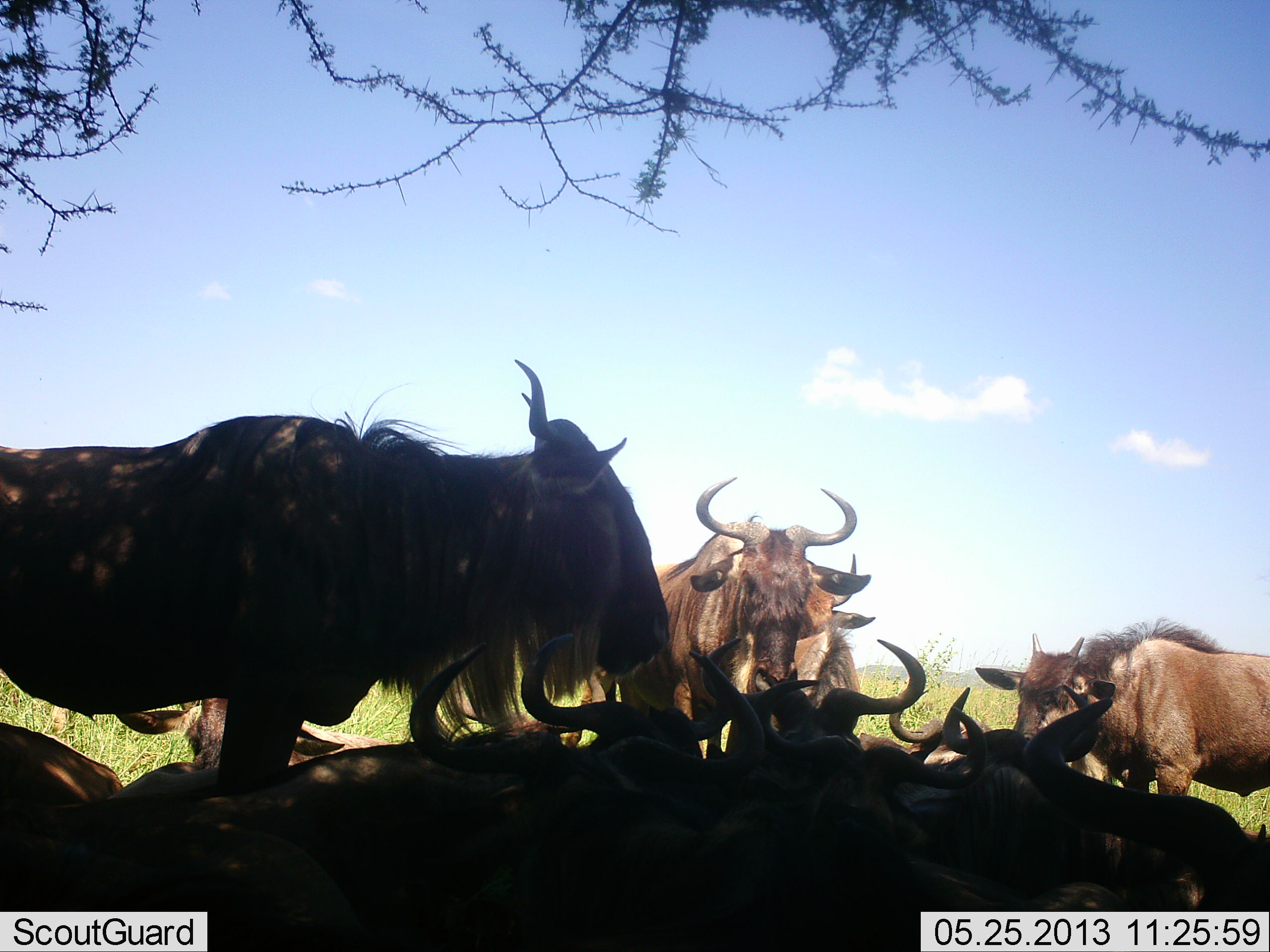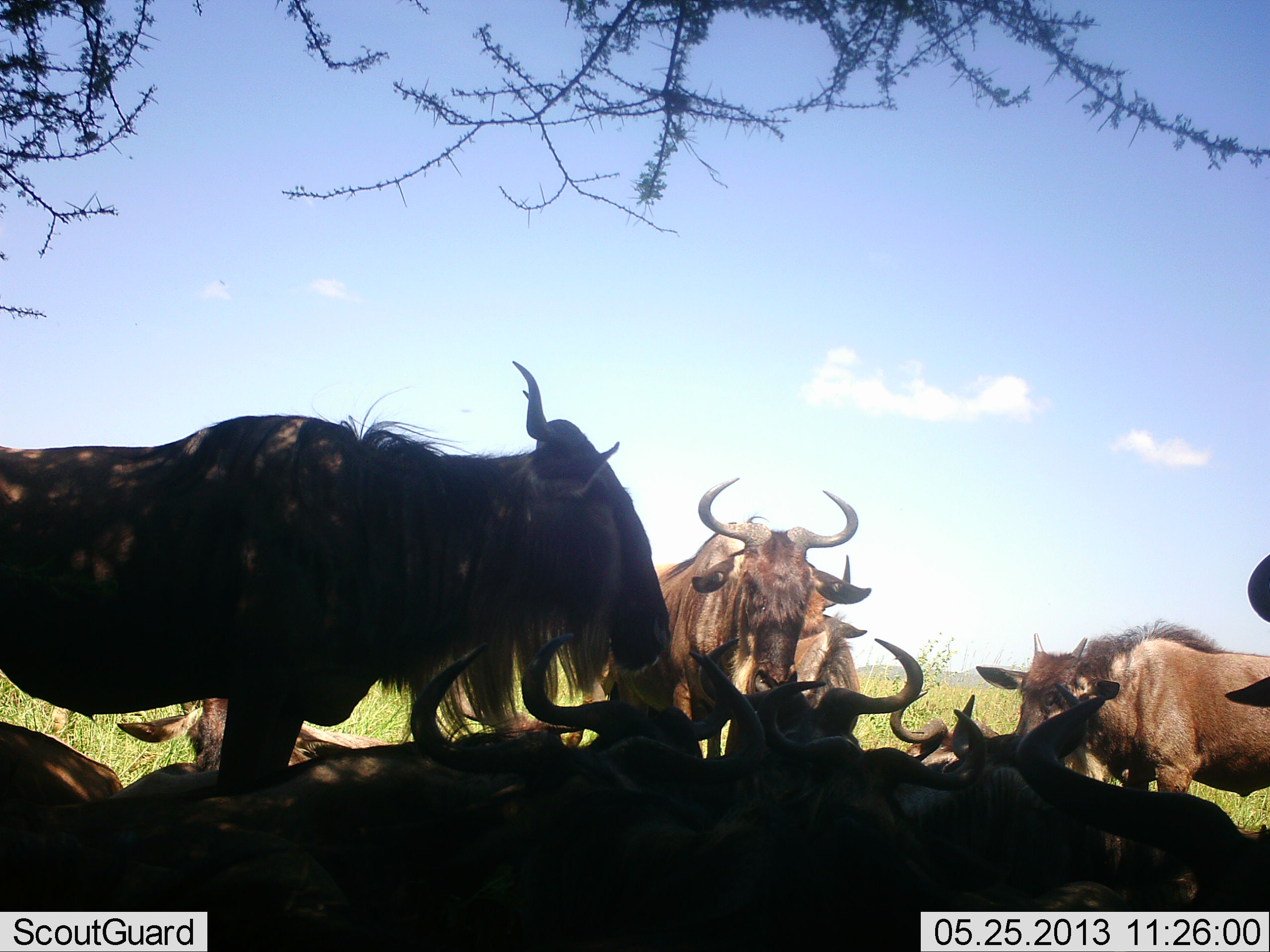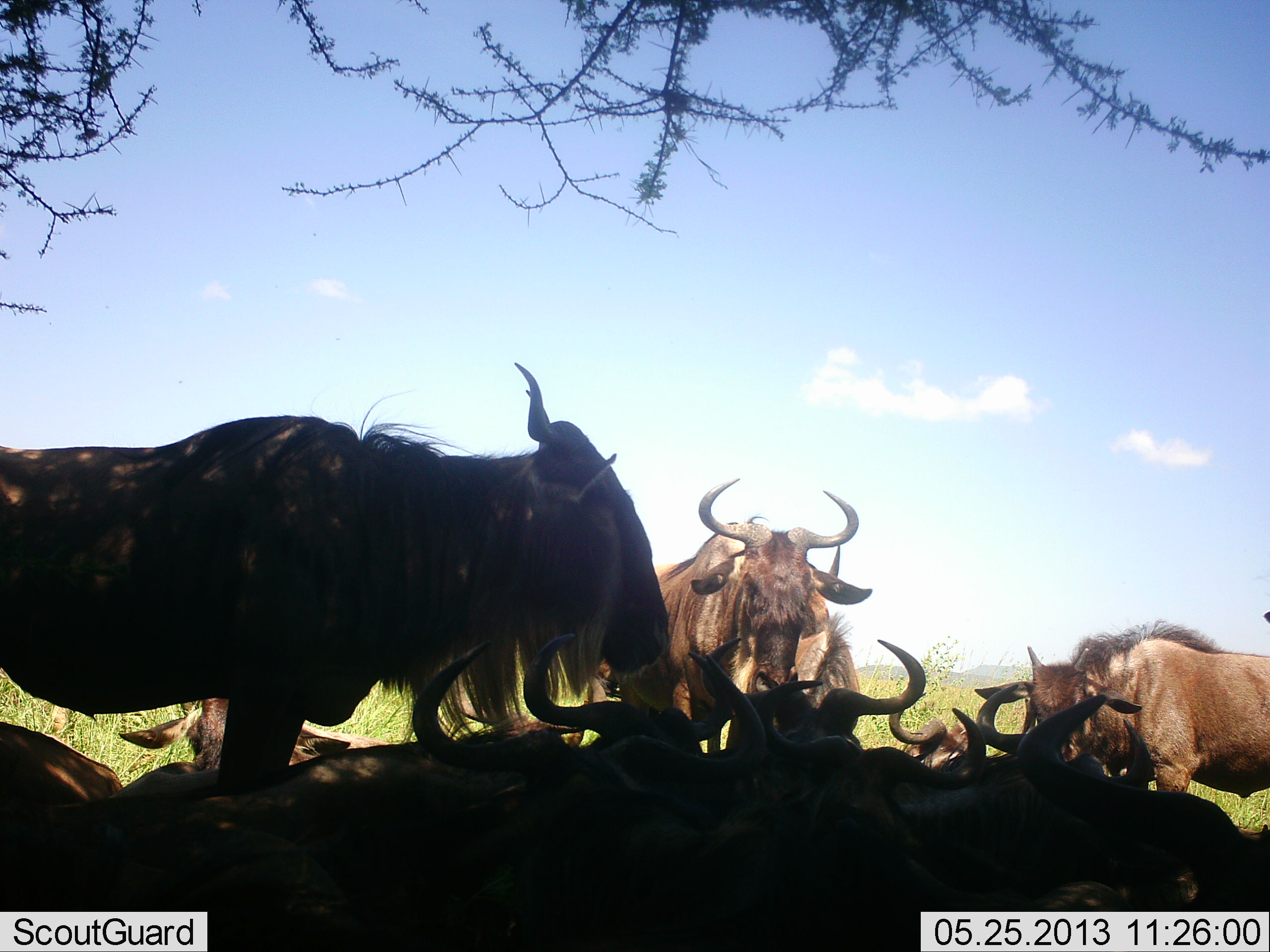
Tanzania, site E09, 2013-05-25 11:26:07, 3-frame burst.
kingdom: Animalia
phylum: Chordata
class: Mammalia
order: Artiodactyla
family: Bovidae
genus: Connochaetes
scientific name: Connochaetes taurinus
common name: blue wildebeest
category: wildebeest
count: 11-50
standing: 73%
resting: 91%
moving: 0%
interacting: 6%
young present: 9%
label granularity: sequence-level